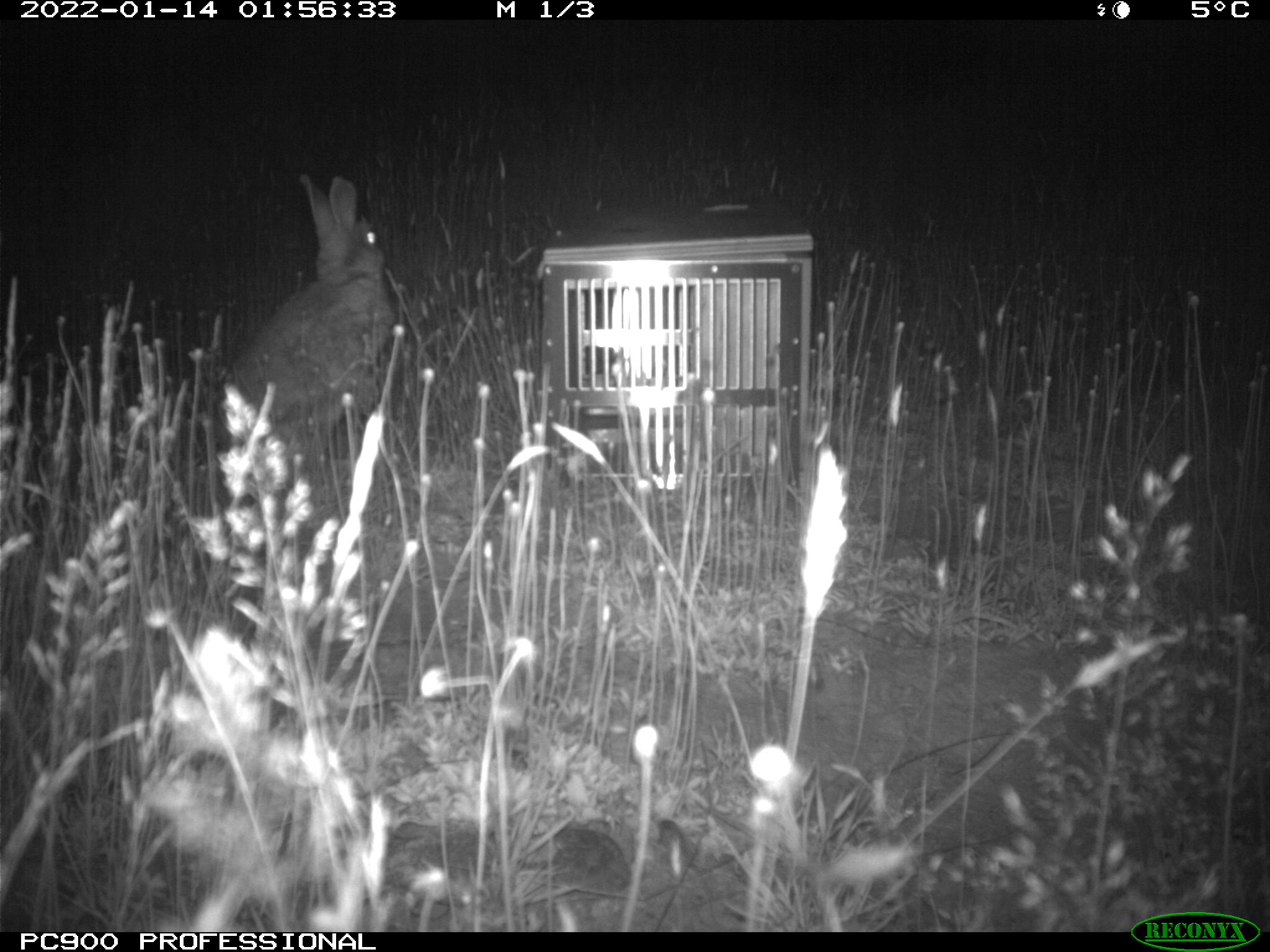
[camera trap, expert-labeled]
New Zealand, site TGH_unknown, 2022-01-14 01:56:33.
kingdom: Animalia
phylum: Chordata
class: Mammalia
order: Lagomorpha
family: Leporidae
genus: Oryctolagus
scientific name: Oryctolagus cuniculus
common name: european rabbit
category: rabbit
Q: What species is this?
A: Rabbit (european rabbit) (Oryctolagus cuniculus).